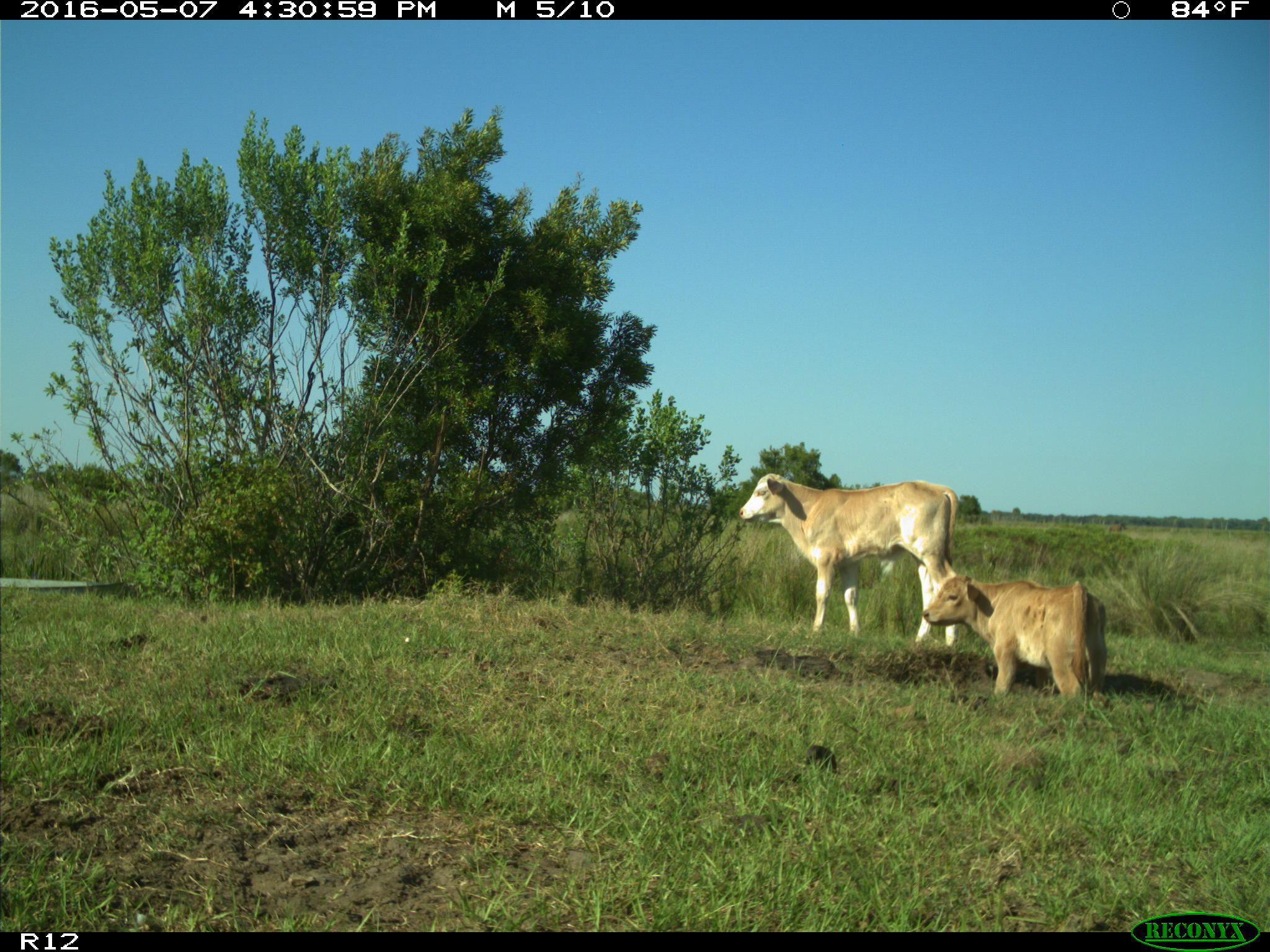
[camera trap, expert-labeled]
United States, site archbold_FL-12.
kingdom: Animalia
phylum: Chordata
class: Mammalia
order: Artiodactyla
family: Bovidae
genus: Bos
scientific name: Bos taurus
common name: domestic cow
Bos taurus (domestic cow).